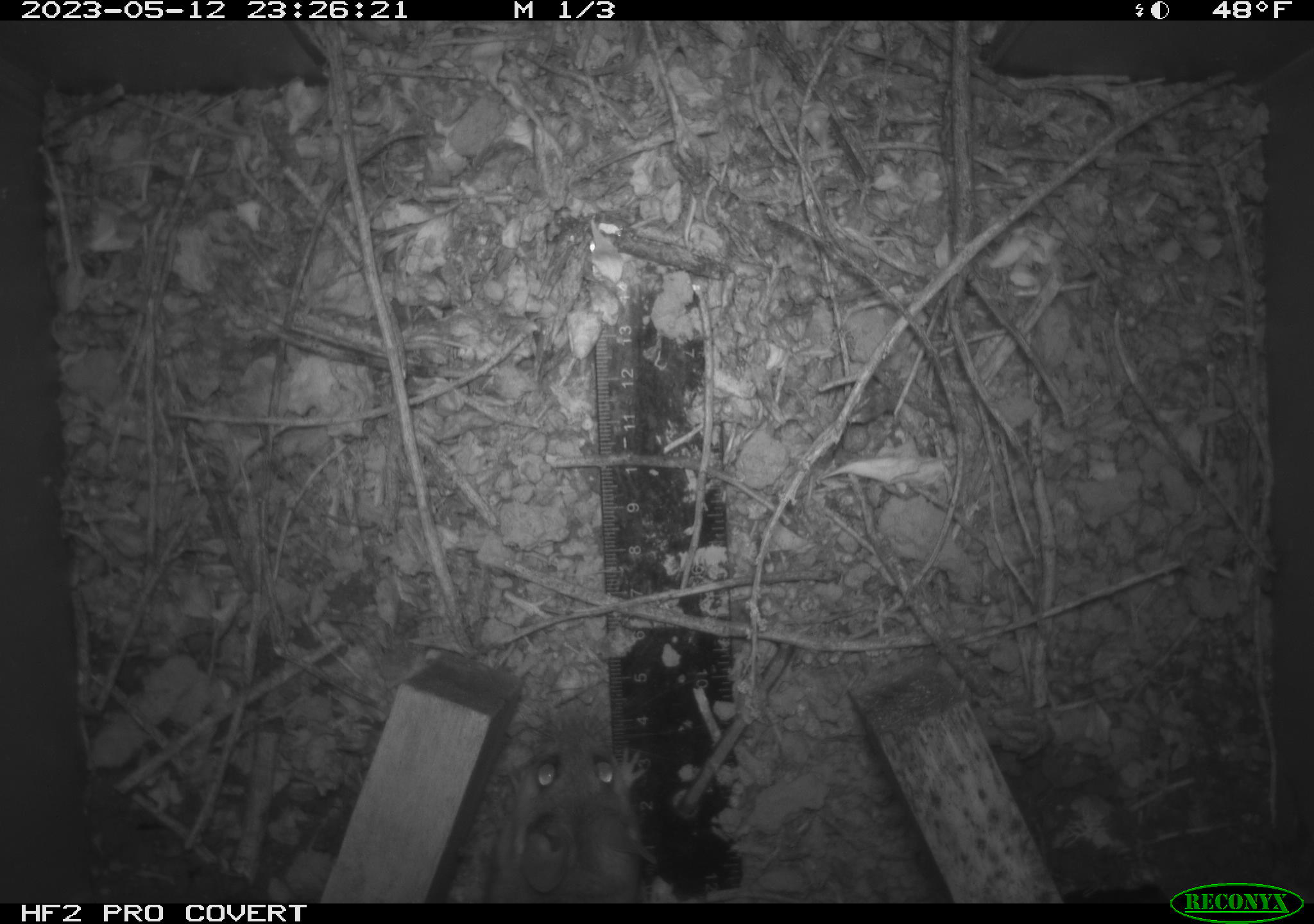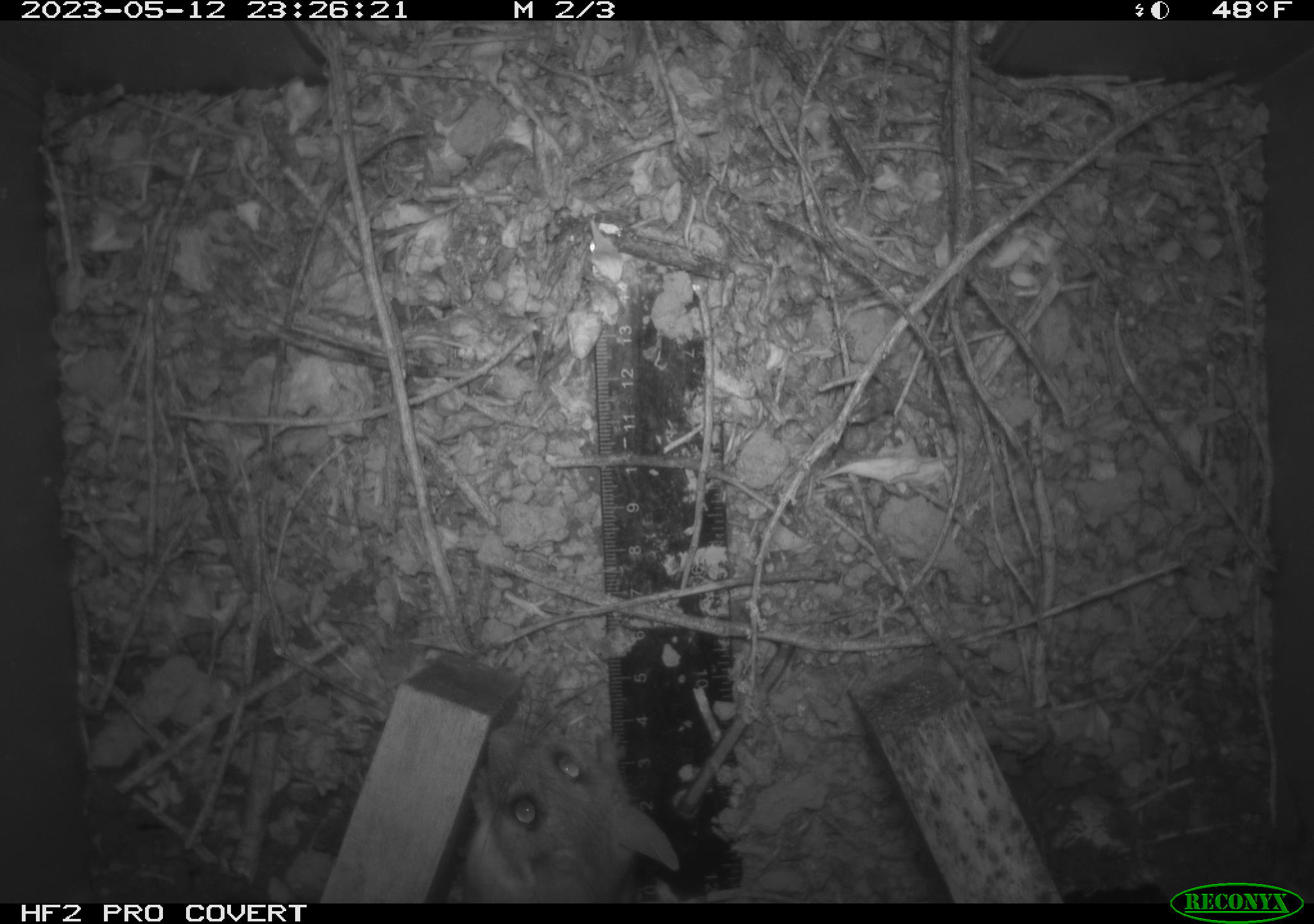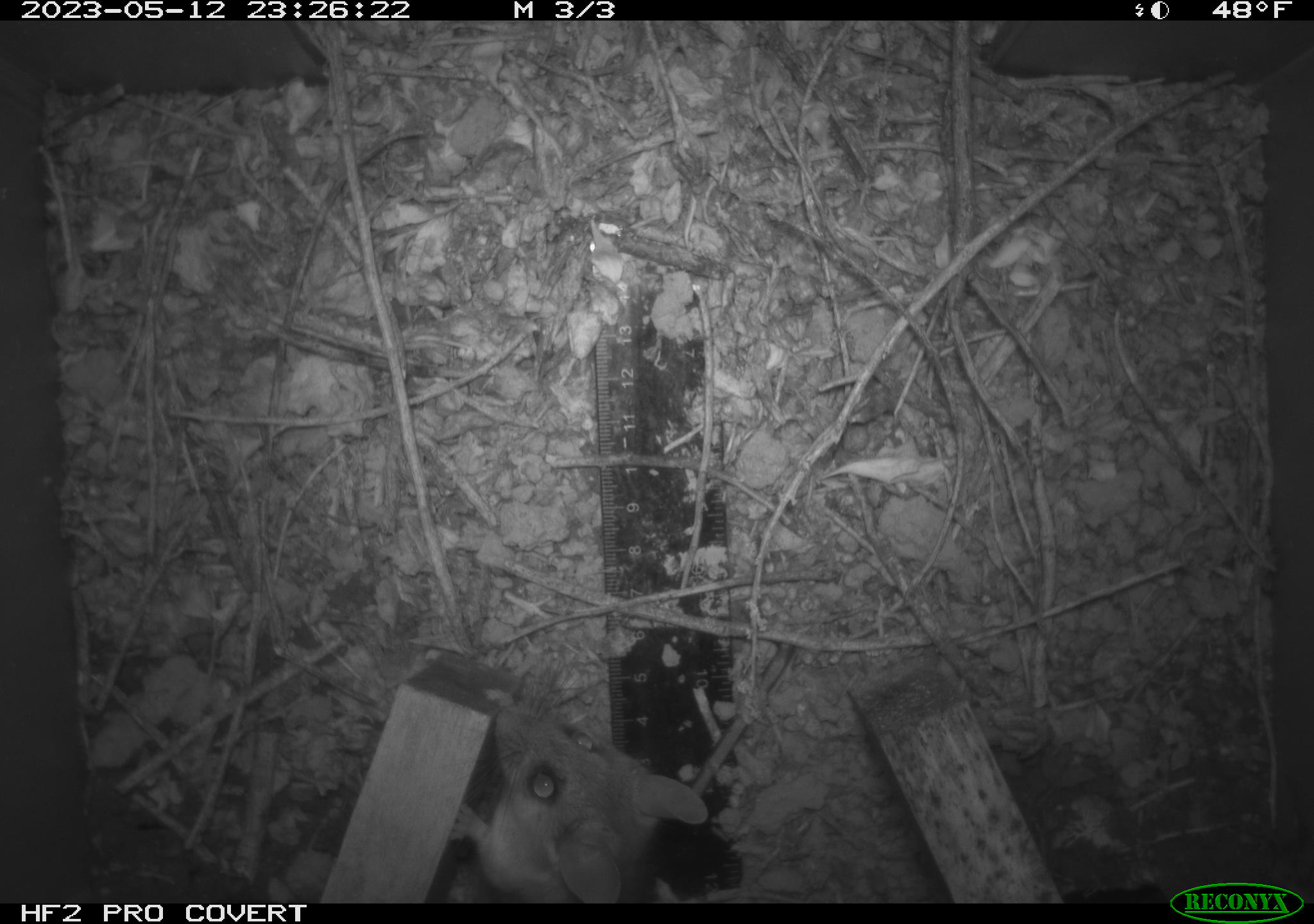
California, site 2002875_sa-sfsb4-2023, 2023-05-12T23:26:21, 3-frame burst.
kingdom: Animalia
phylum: Chordata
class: Mammalia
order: Rodentia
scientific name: Rodentia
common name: mouse species